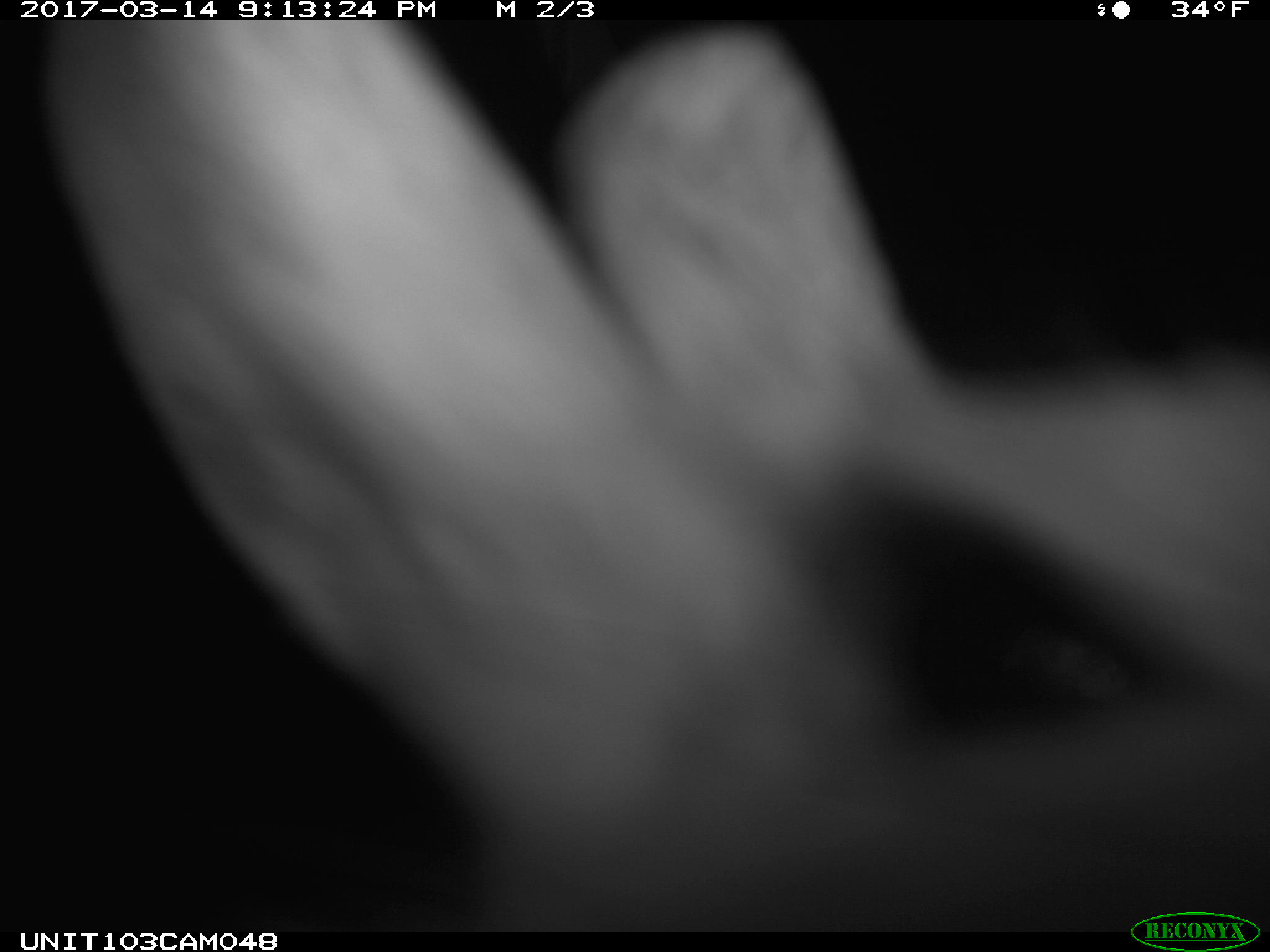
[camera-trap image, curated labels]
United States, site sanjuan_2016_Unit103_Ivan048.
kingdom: Animalia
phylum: Chordata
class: Mammalia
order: Lagomorpha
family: Leporidae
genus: Lepus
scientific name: Lepus americanus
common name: snowshoe hare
Lepus americanus (snowshoe hare).